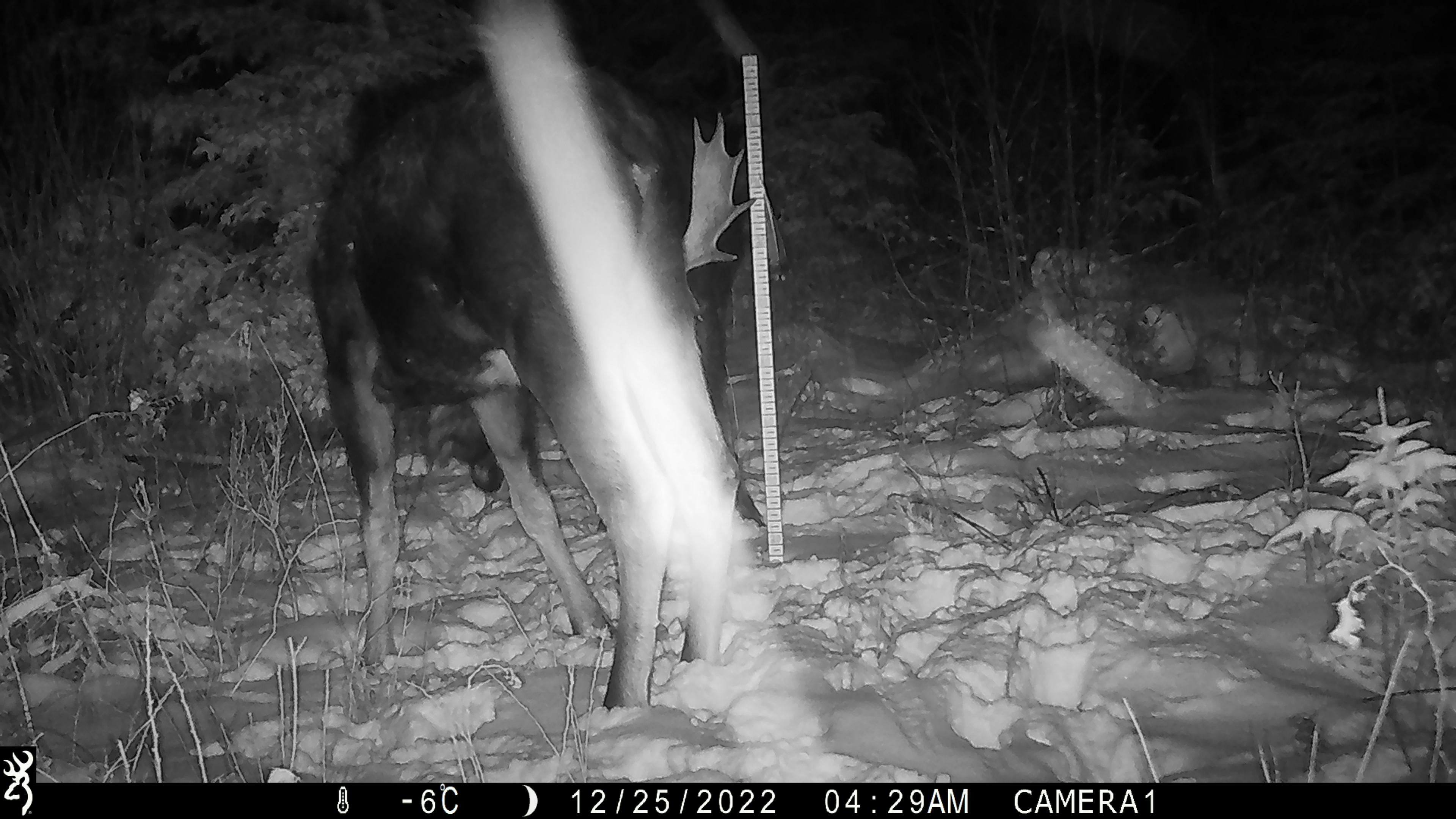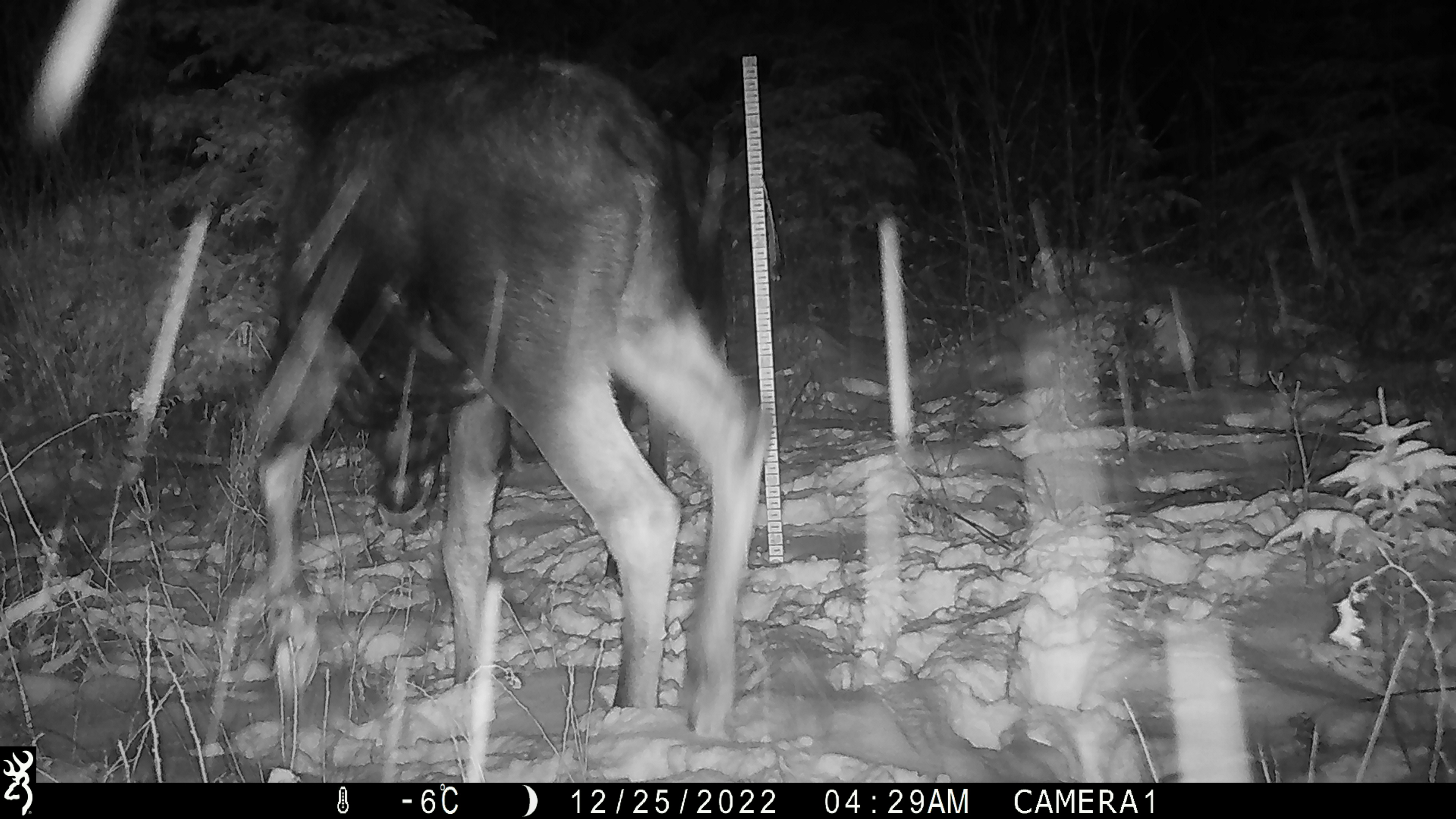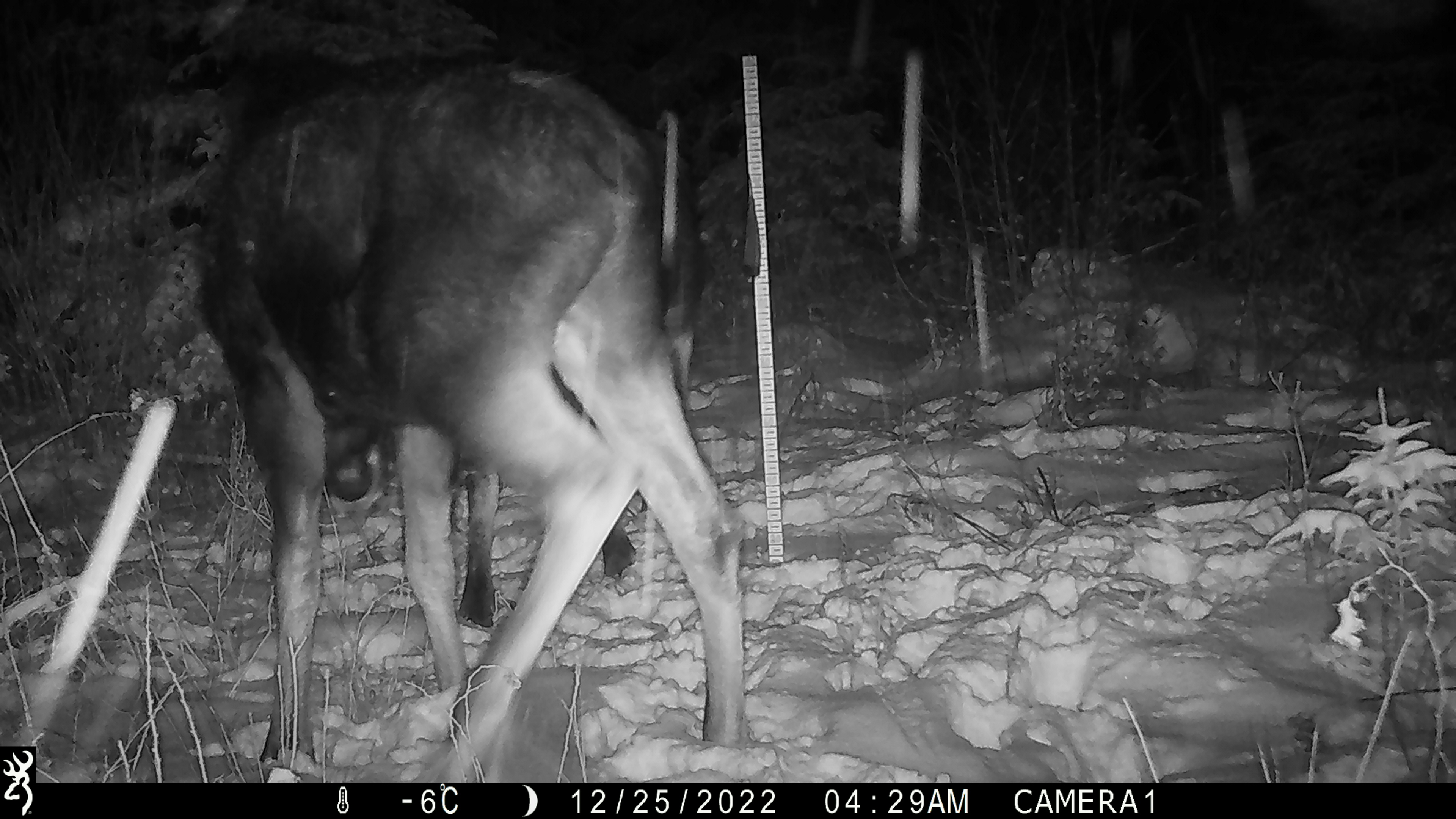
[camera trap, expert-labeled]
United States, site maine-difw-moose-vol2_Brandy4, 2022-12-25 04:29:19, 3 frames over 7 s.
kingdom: Animalia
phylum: Chordata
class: Mammalia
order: Artiodactyla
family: Cervidae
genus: Alces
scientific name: Alces alces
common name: moose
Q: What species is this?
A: Moose (Alces alces).